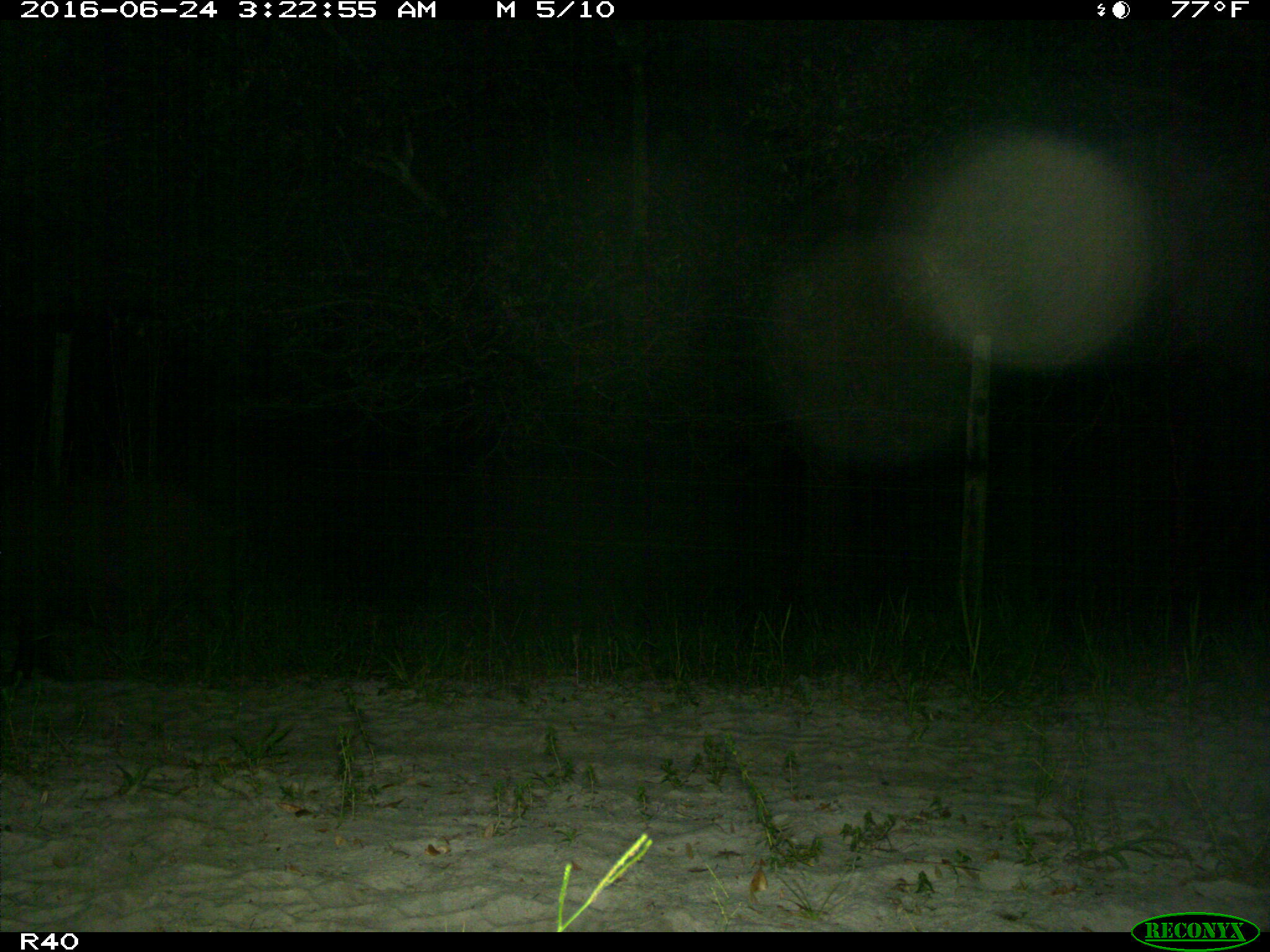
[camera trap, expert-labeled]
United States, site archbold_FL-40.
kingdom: Animalia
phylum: Chordata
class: Mammalia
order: Artiodactyla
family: Suidae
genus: Sus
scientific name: Sus scrofa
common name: wild boar